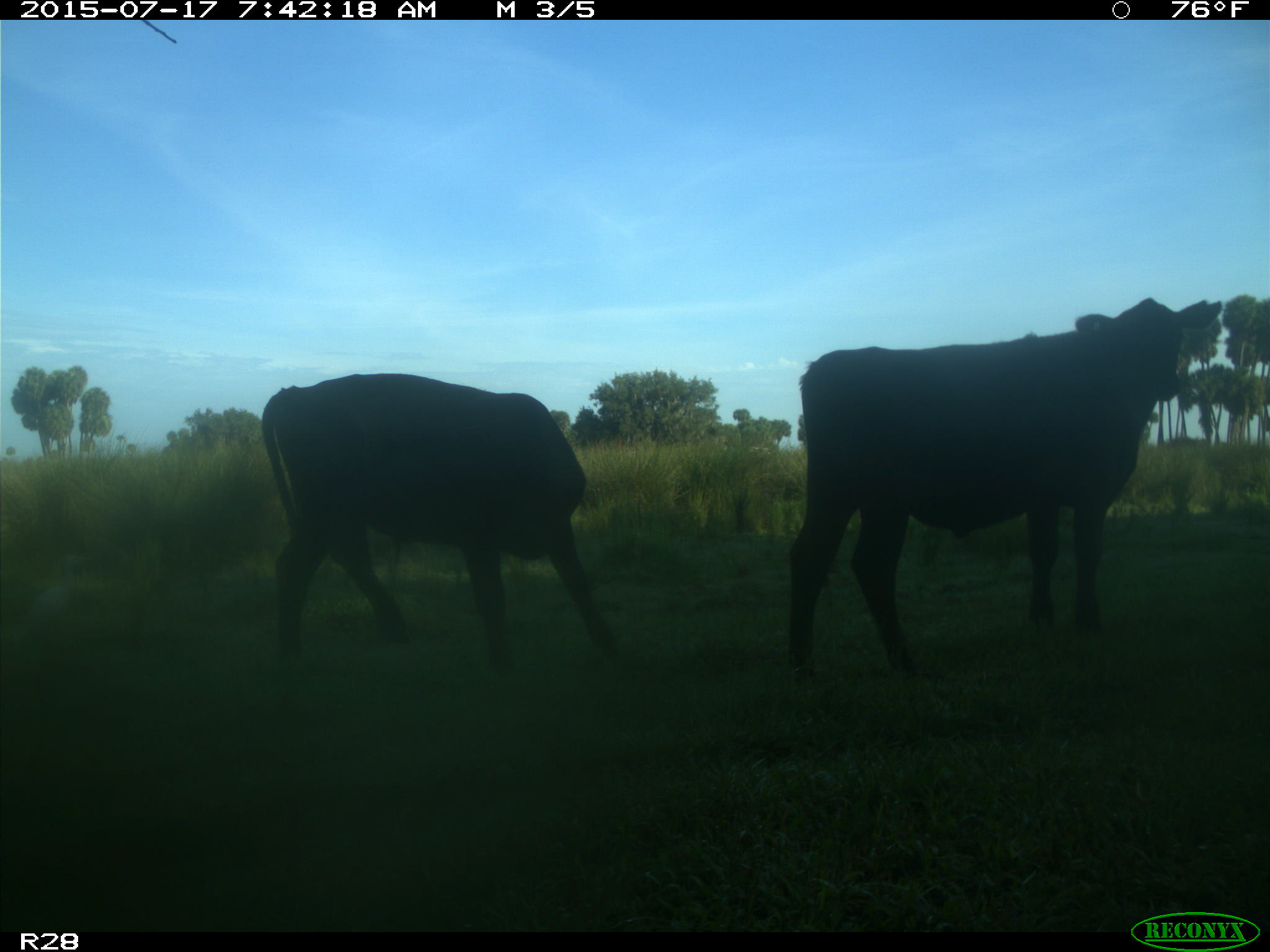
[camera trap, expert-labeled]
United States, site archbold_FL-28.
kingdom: Animalia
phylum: Chordata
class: Mammalia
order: Artiodactyla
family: Bovidae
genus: Bos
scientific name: Bos taurus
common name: domestic cow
Bos taurus (domestic cow).